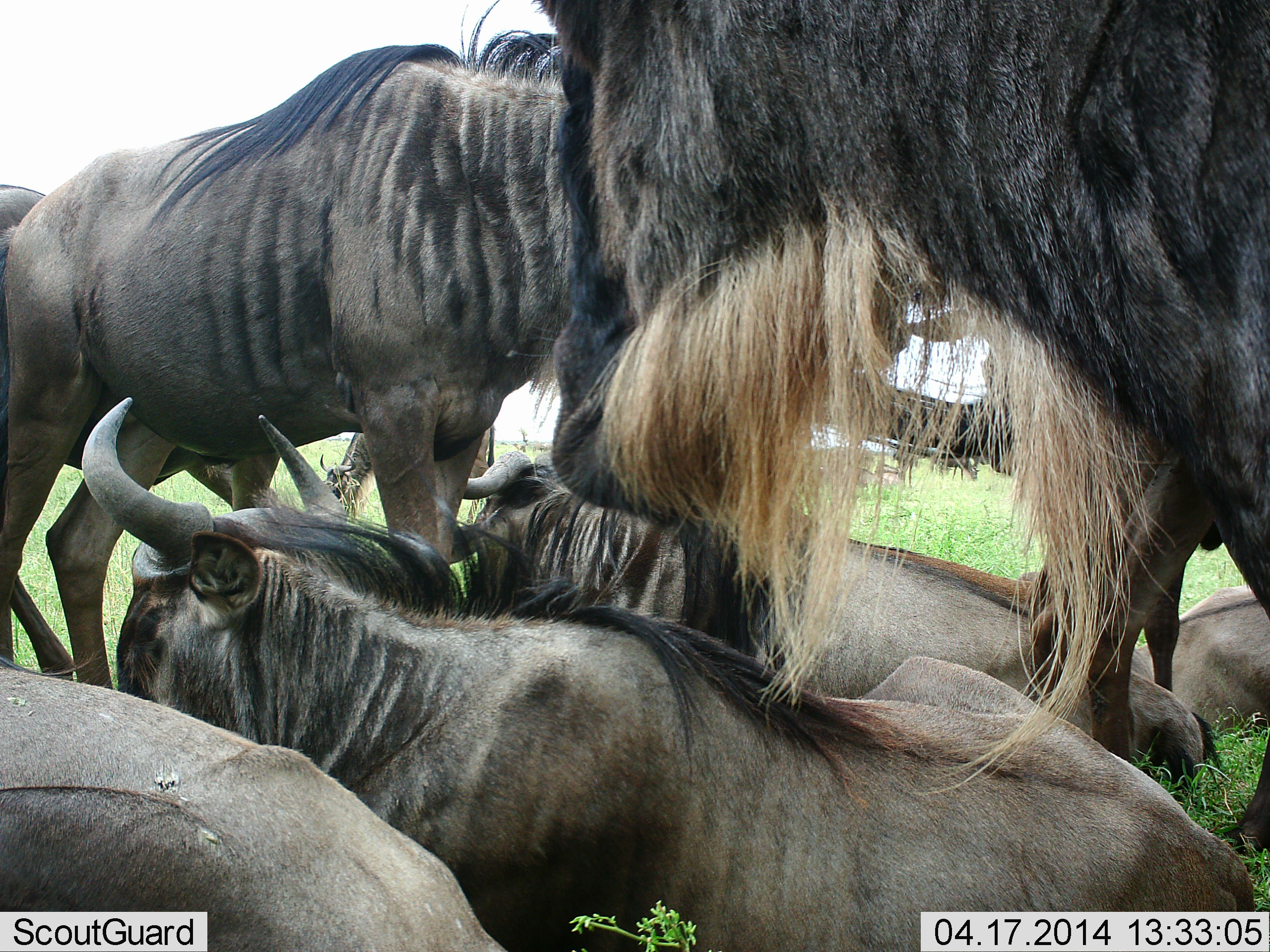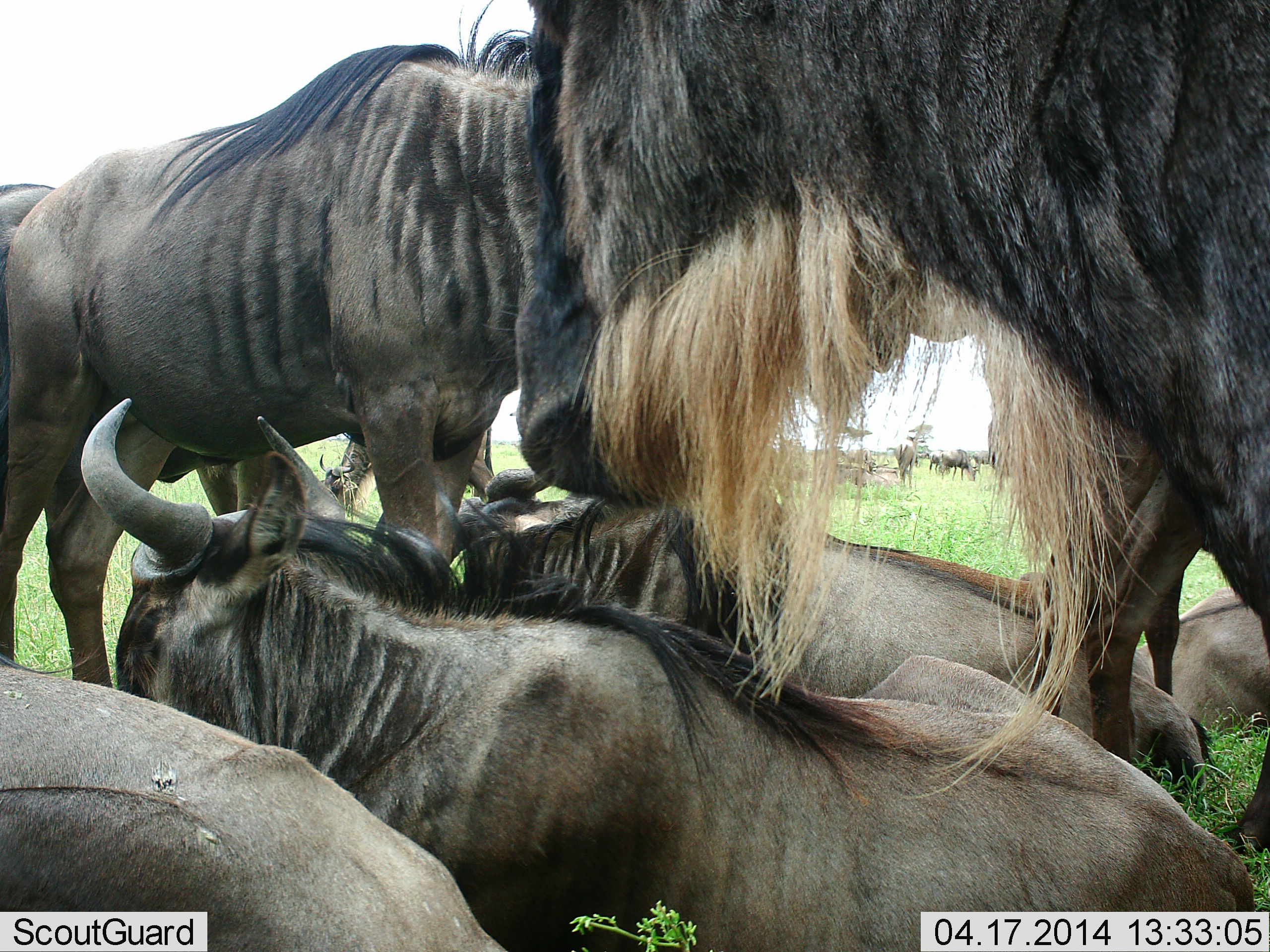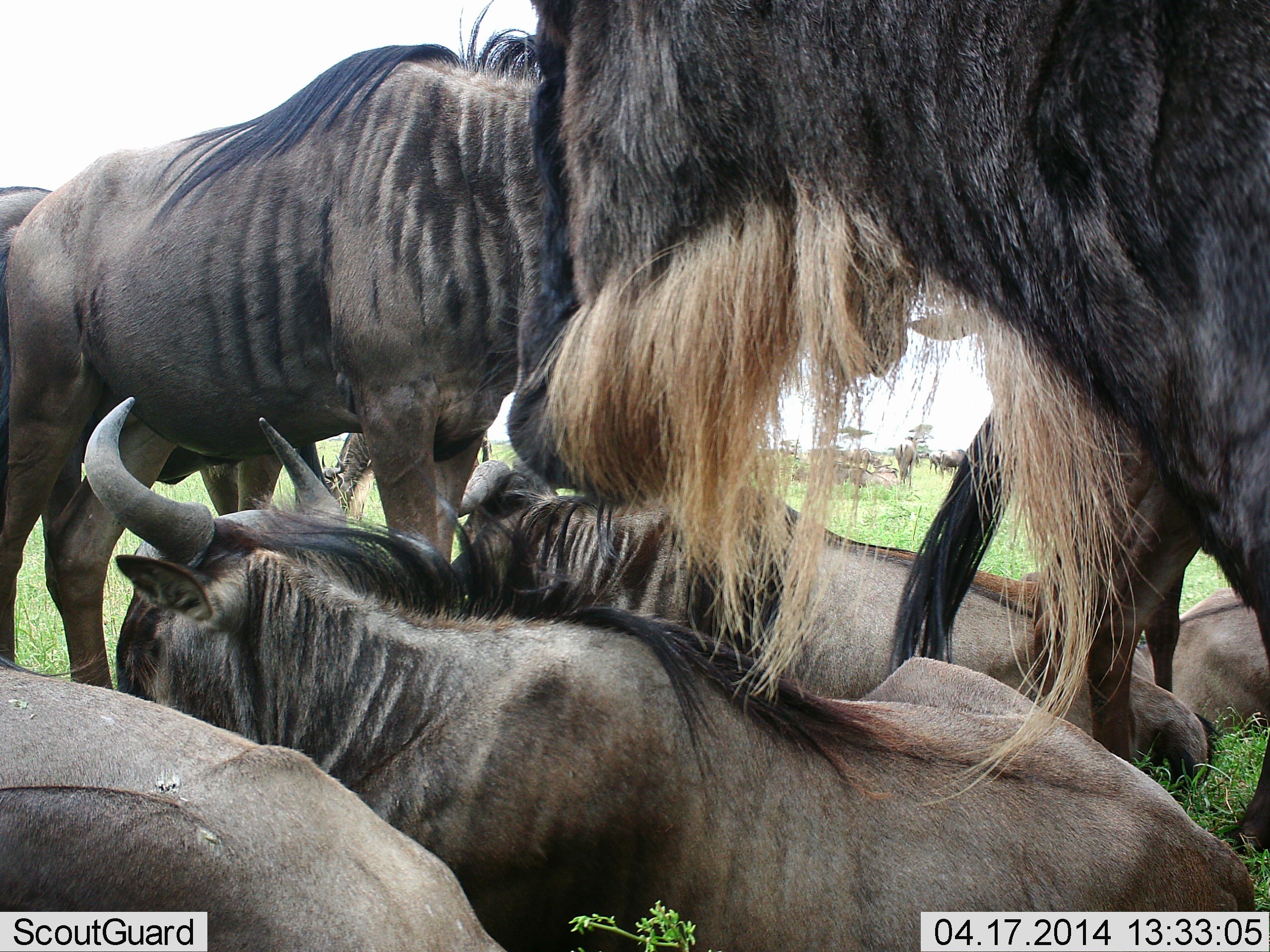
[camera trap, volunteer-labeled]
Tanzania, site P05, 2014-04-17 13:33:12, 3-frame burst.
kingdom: Animalia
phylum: Chordata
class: Mammalia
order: Artiodactyla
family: Bovidae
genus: Connochaetes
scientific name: Connochaetes taurinus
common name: blue wildebeest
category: wildebeest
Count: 8.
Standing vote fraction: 50%.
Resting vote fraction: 80%.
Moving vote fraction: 0%.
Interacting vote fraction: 10%.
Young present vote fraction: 0%.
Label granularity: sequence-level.